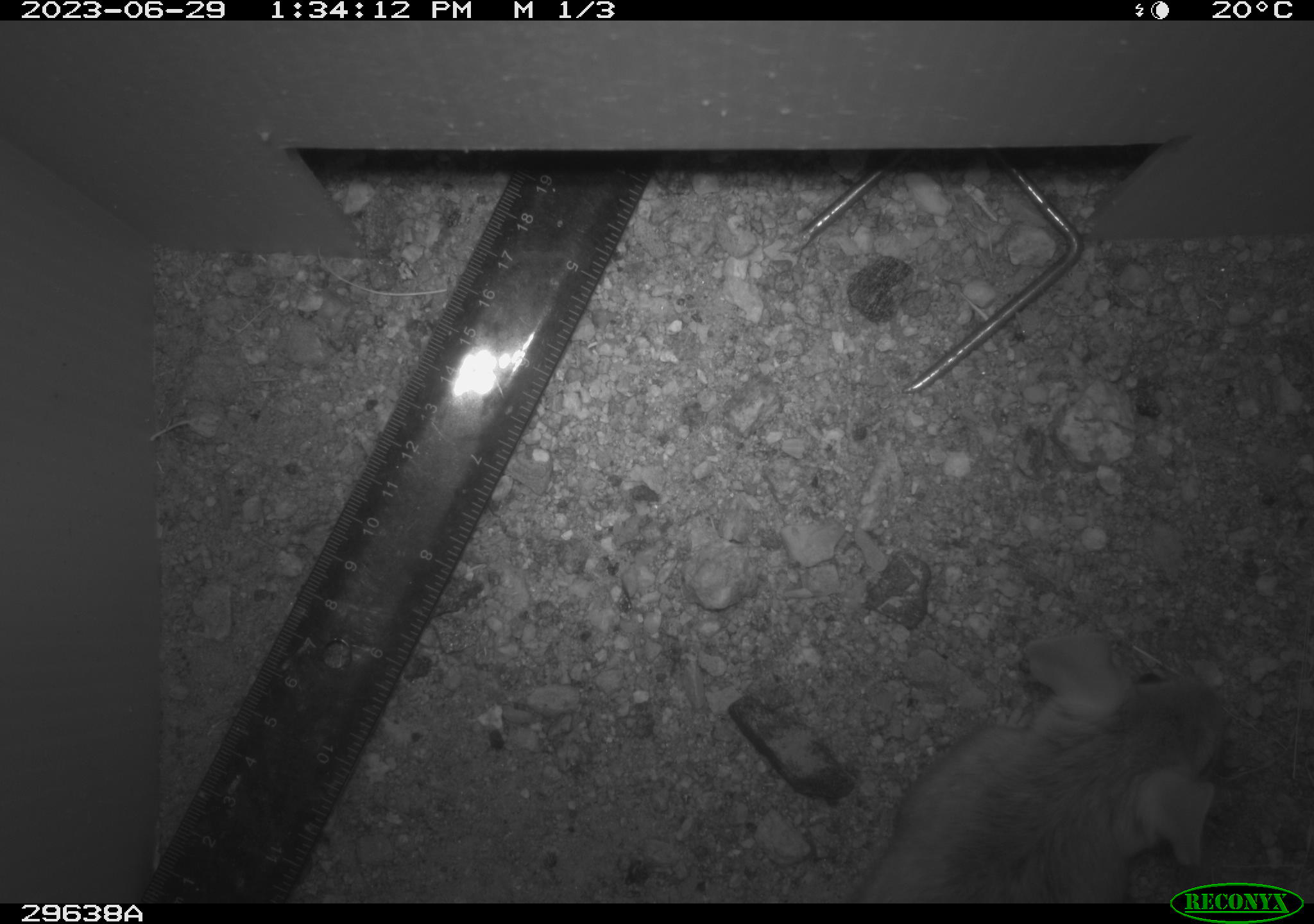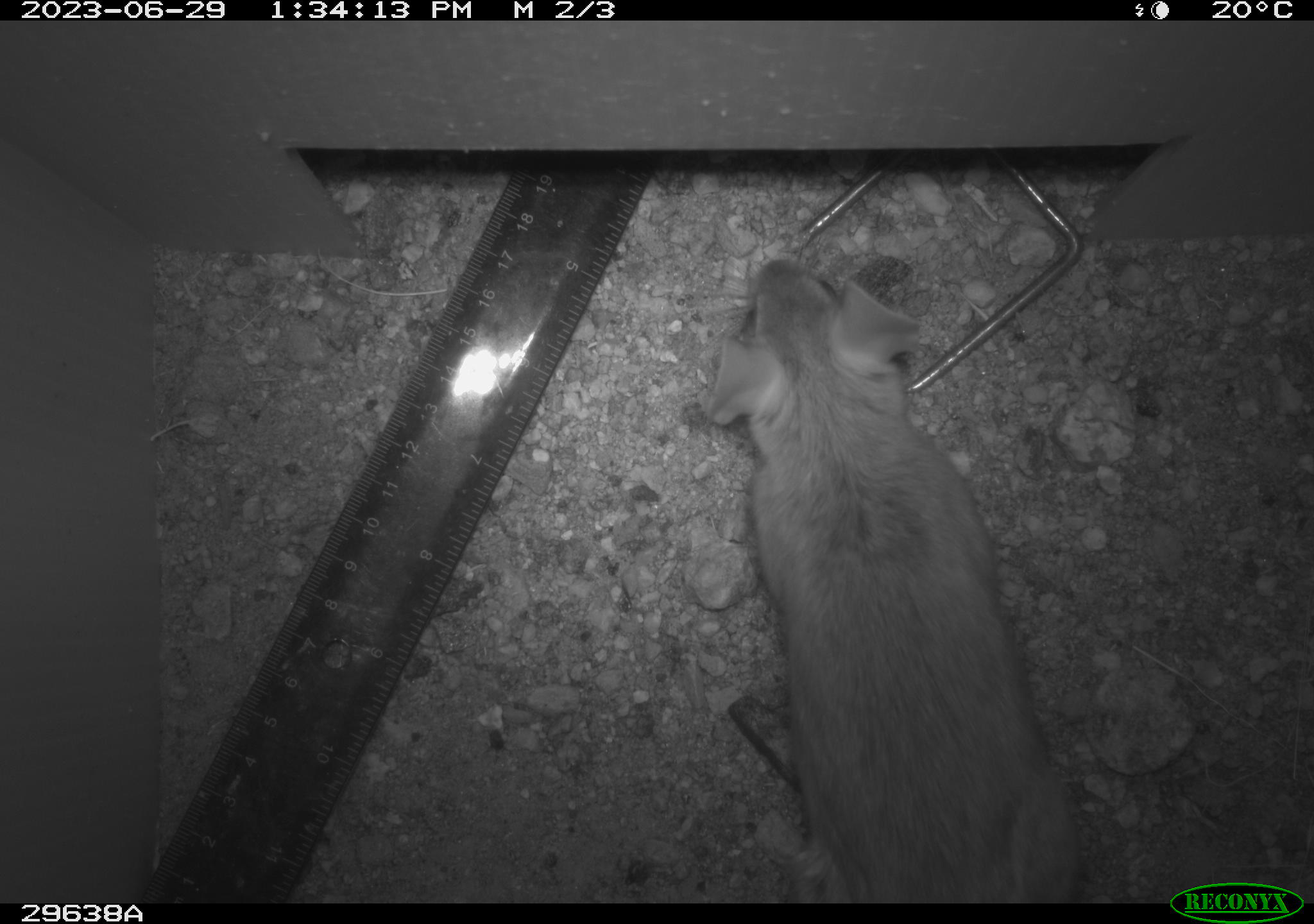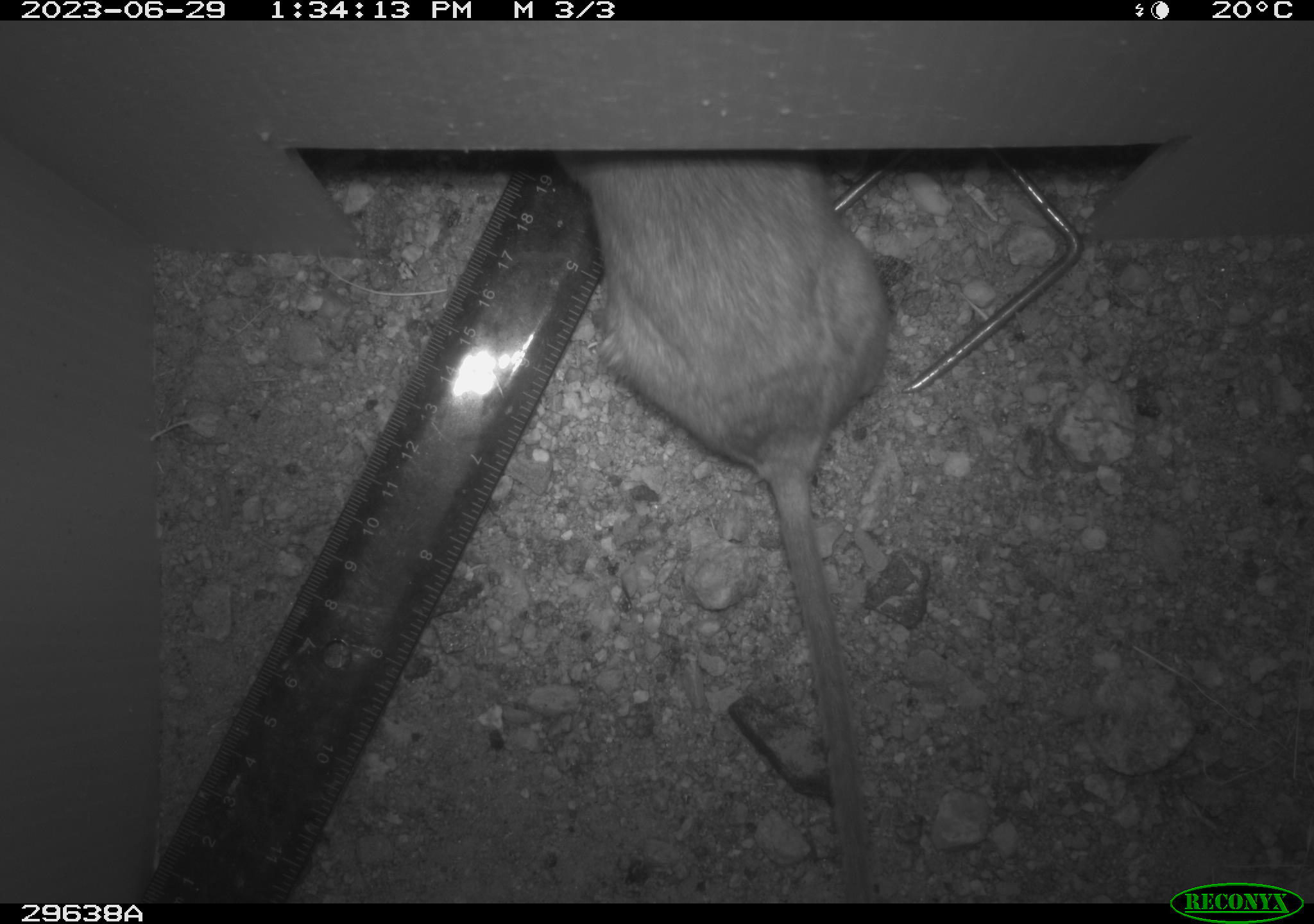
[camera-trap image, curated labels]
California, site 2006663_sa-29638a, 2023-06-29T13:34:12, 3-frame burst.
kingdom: Animalia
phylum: Chordata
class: Mammalia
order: Rodentia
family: Cricetidae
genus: Neotoma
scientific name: Neotoma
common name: pack rat or woodrat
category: neotoma species